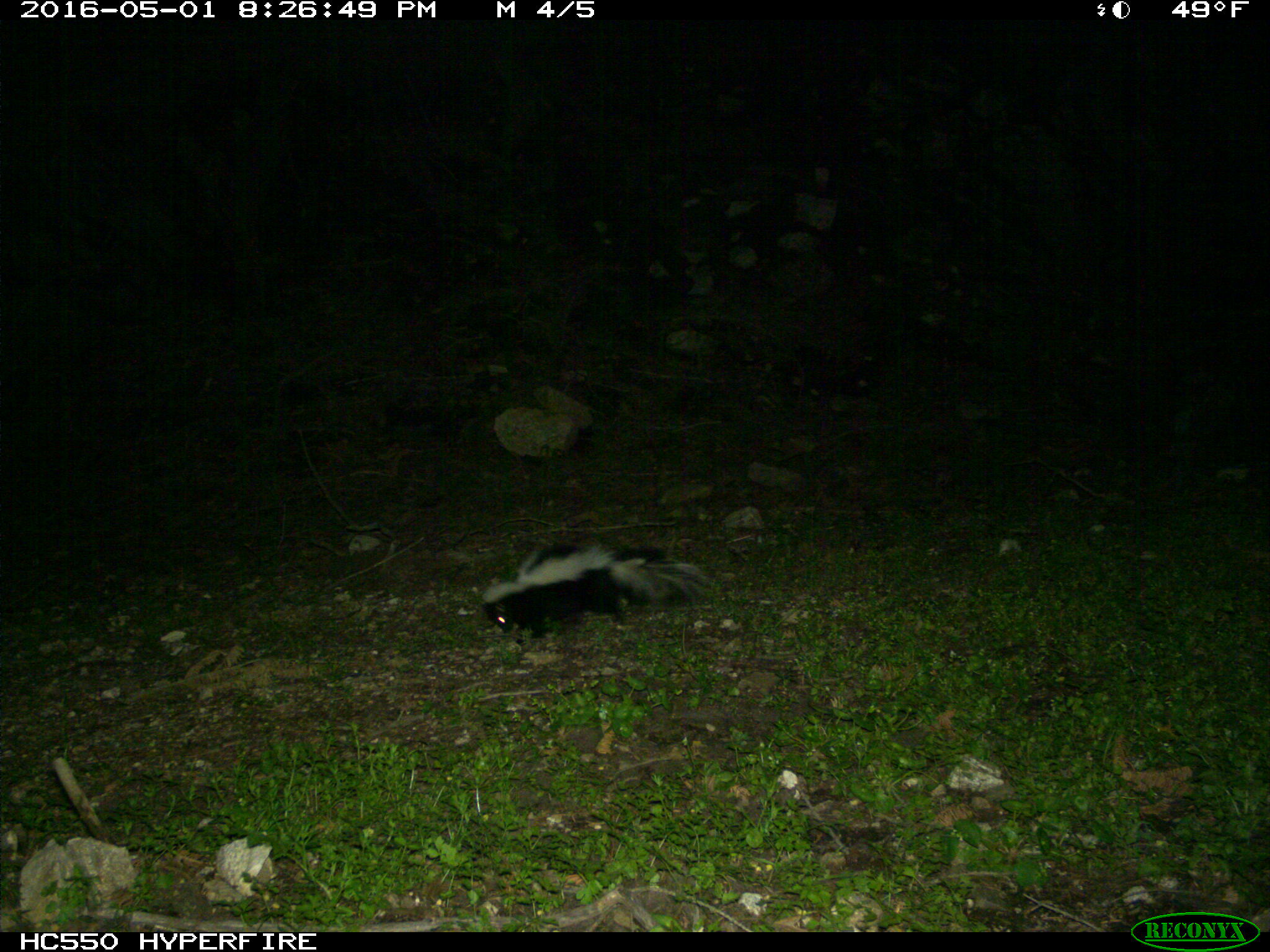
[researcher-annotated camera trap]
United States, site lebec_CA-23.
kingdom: Animalia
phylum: Chordata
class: Mammalia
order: Carnivora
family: Mephitidae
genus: Mephitis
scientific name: Mephitis mephitis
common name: striped skunk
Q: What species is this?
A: Mephitis mephitis (striped skunk).